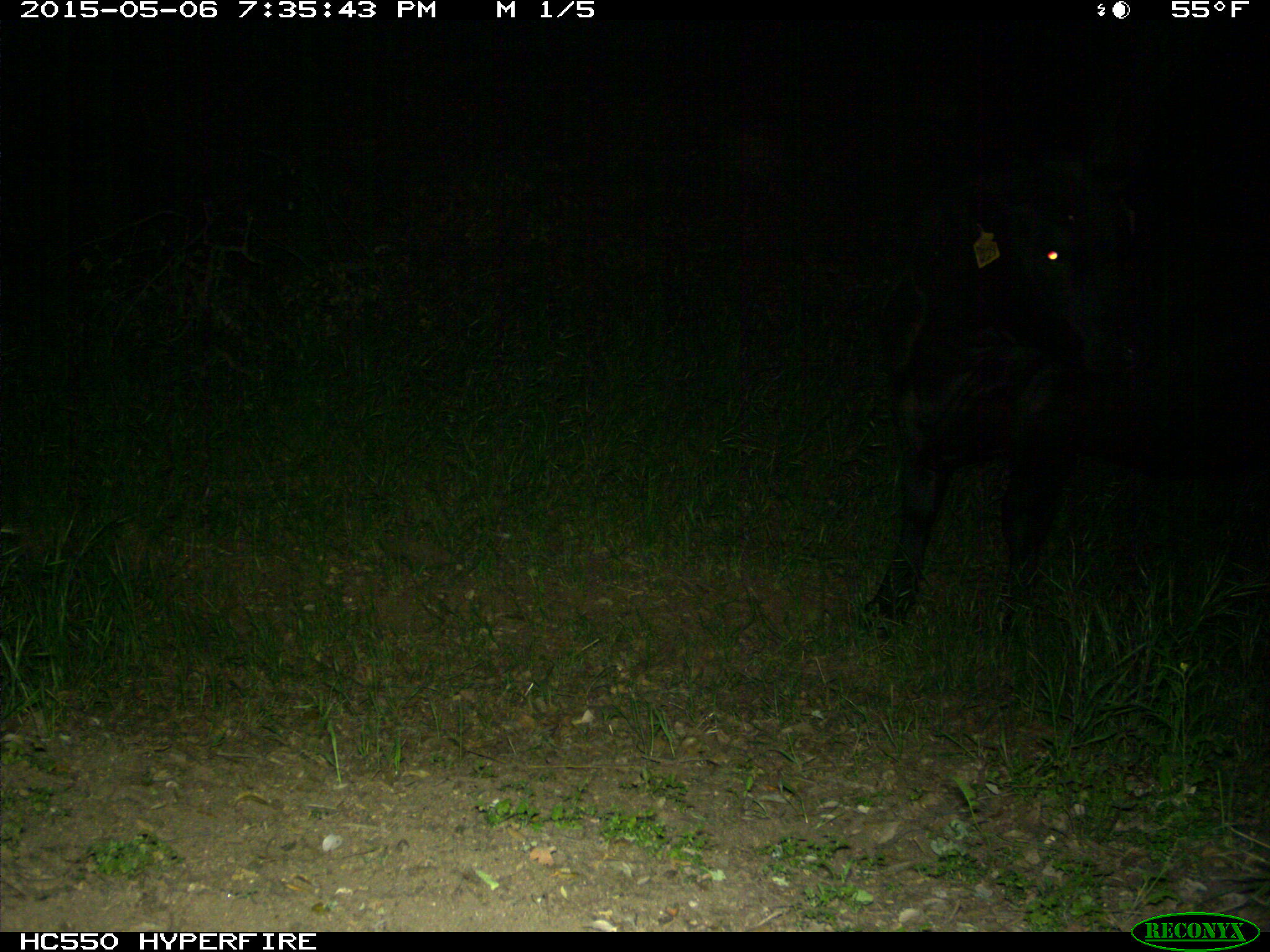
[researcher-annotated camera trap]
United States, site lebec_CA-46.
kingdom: Animalia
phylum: Chordata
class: Mammalia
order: Artiodactyla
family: Bovidae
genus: Bos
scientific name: Bos taurus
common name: domestic cow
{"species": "Bos taurus (domestic cow)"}